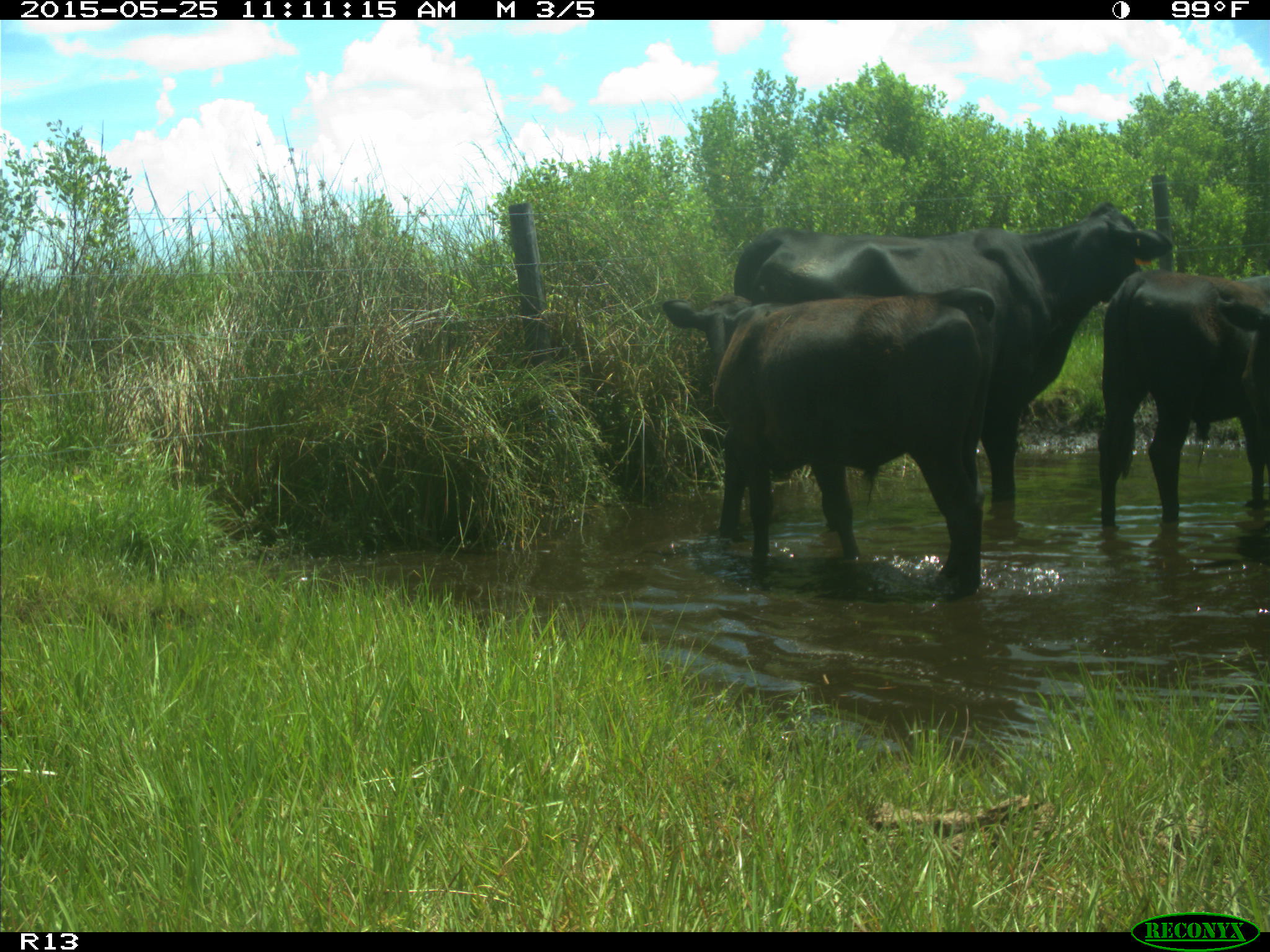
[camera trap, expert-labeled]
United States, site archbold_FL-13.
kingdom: Animalia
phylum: Chordata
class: Mammalia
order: Artiodactyla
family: Bovidae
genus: Bos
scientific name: Bos taurus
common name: domestic cow